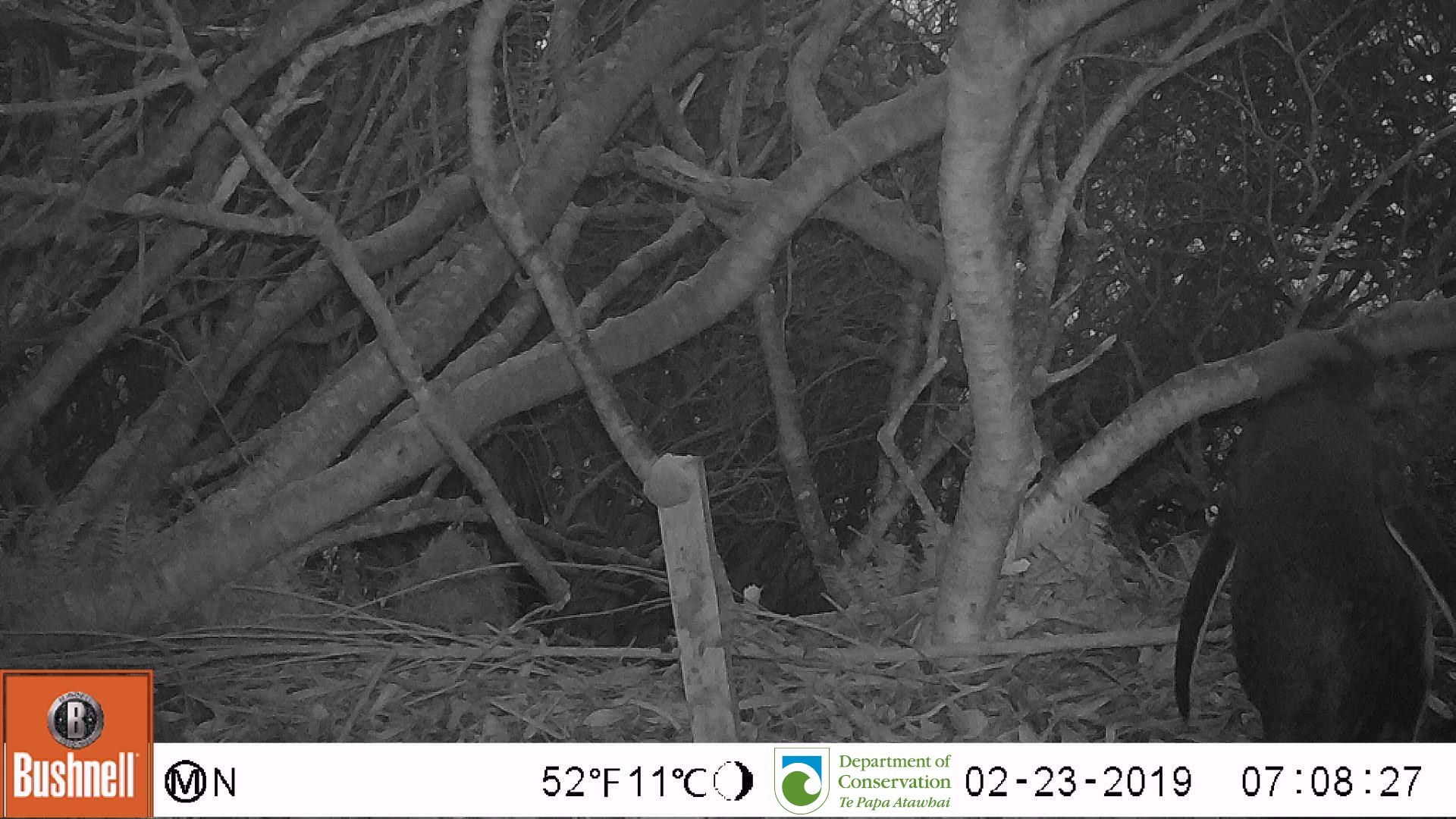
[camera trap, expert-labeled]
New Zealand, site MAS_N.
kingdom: Animalia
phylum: Chordata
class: Aves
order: Sphenisciformes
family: Spheniscidae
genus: Megadyptes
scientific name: Megadyptes antipodes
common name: yellow-eyed penguin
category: yellow eyed penguin